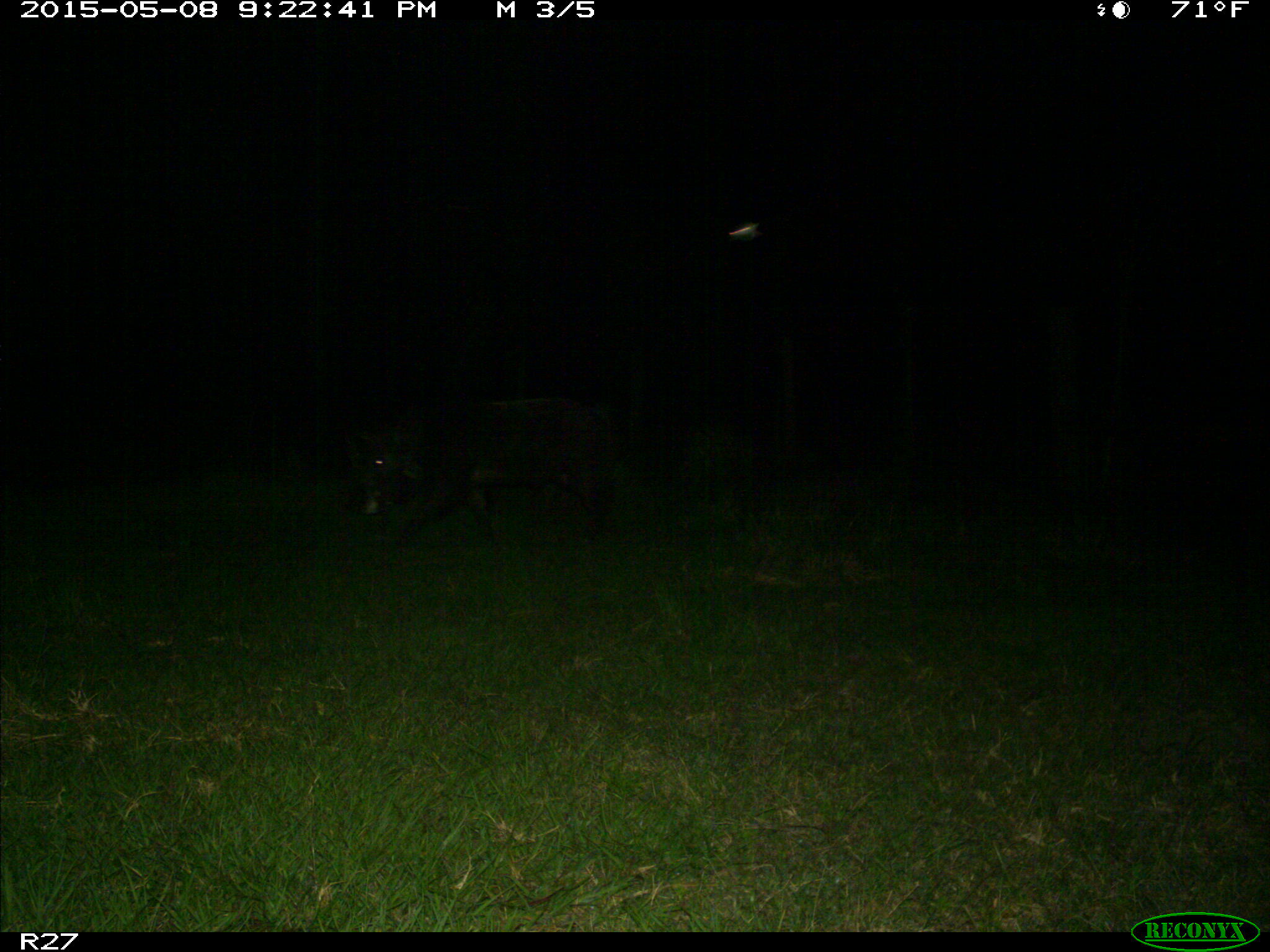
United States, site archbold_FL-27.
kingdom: Animalia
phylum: Chordata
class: Mammalia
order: Artiodactyla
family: Suidae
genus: Sus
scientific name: Sus scrofa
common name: wild boar